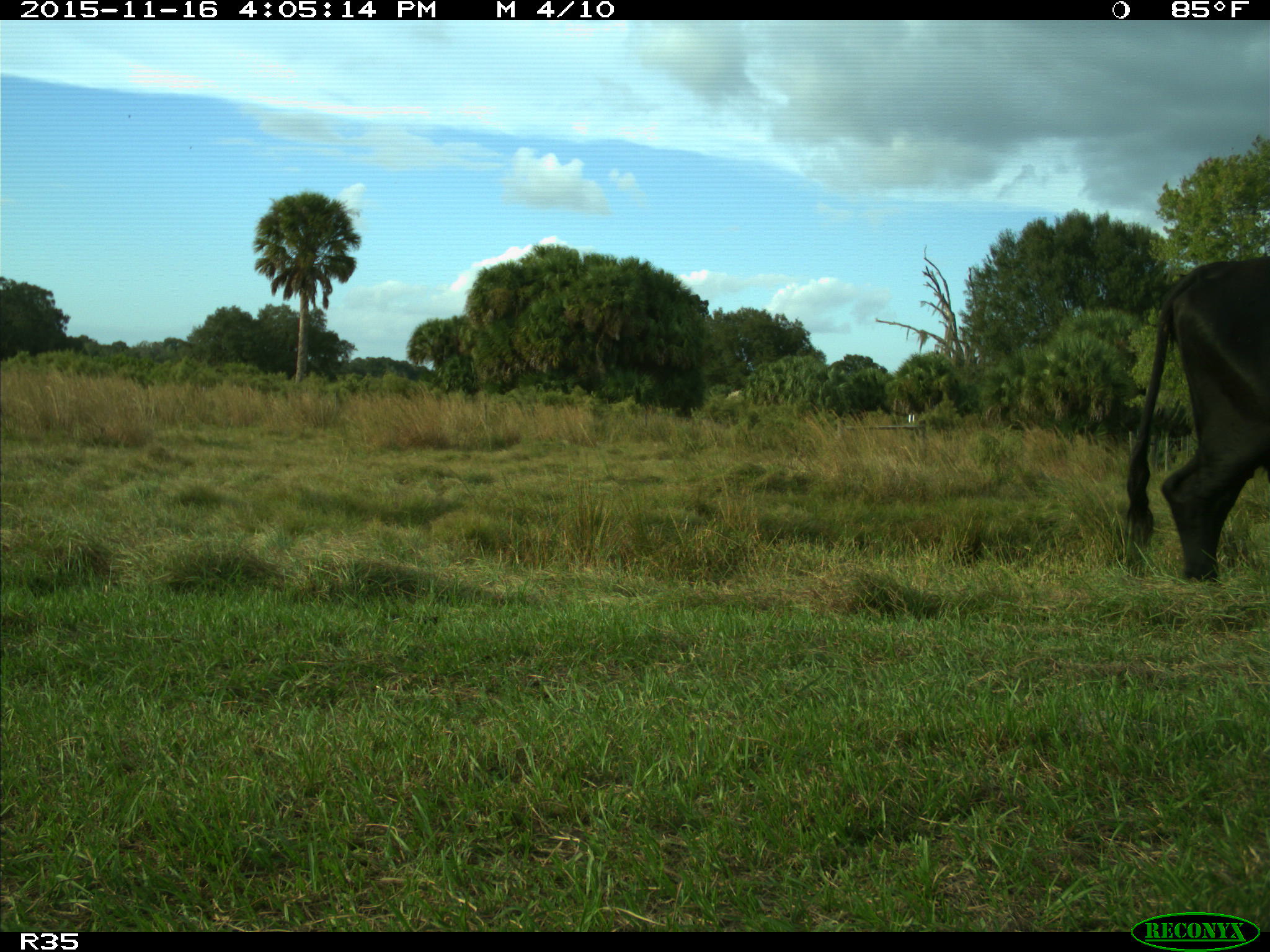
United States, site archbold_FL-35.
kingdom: Animalia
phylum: Chordata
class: Mammalia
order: Artiodactyla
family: Bovidae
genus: Bos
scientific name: Bos taurus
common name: domestic cow